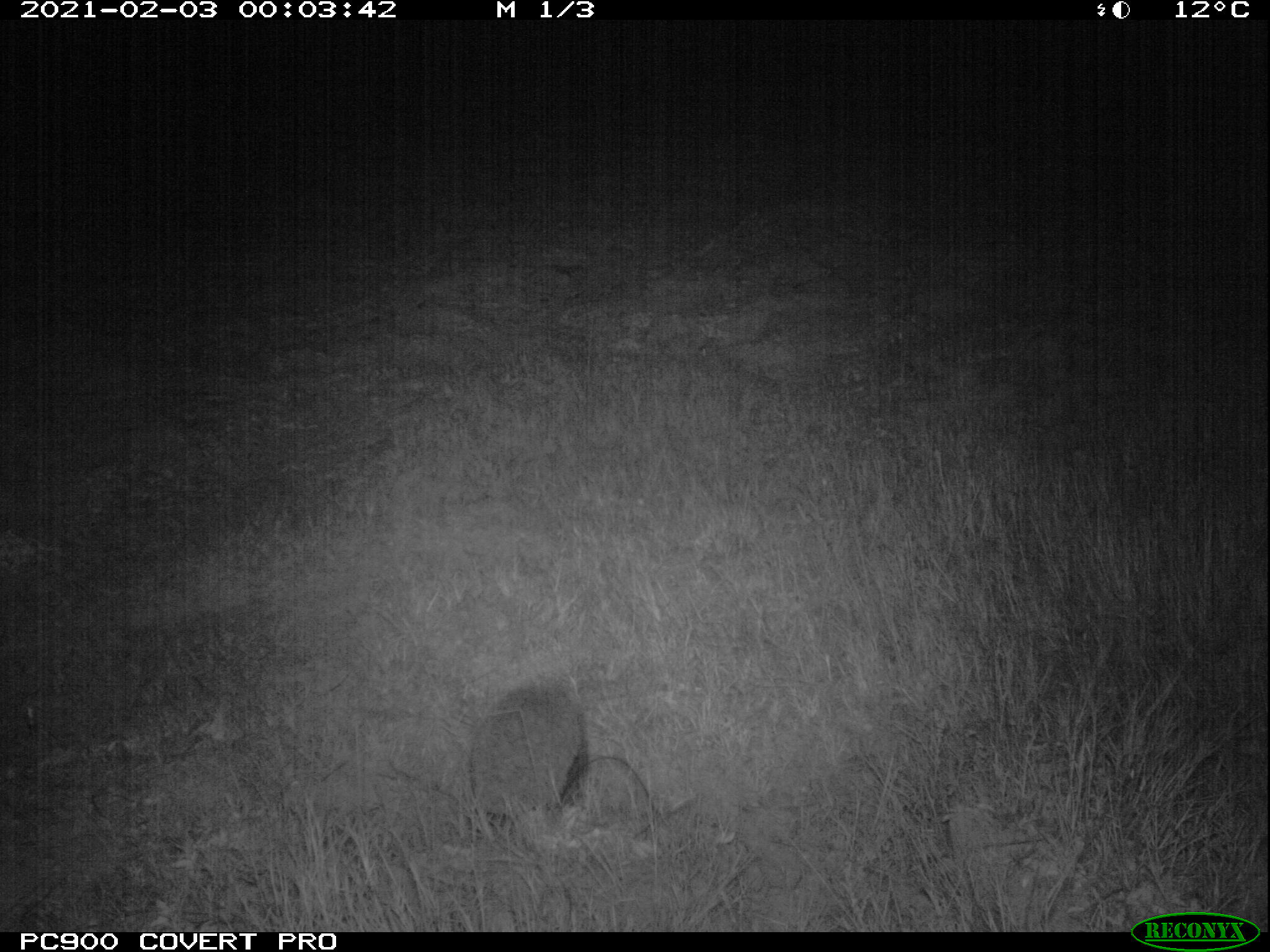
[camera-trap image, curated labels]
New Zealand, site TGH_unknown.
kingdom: Animalia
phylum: Chordata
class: Mammalia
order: Eulipotyphla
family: Erinaceidae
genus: Erinaceus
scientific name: Erinaceus europaeus europaeus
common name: european hedgehog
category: hedgehog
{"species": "hedgehog (european hedgehog) (Erinaceus europaeus europaeus)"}